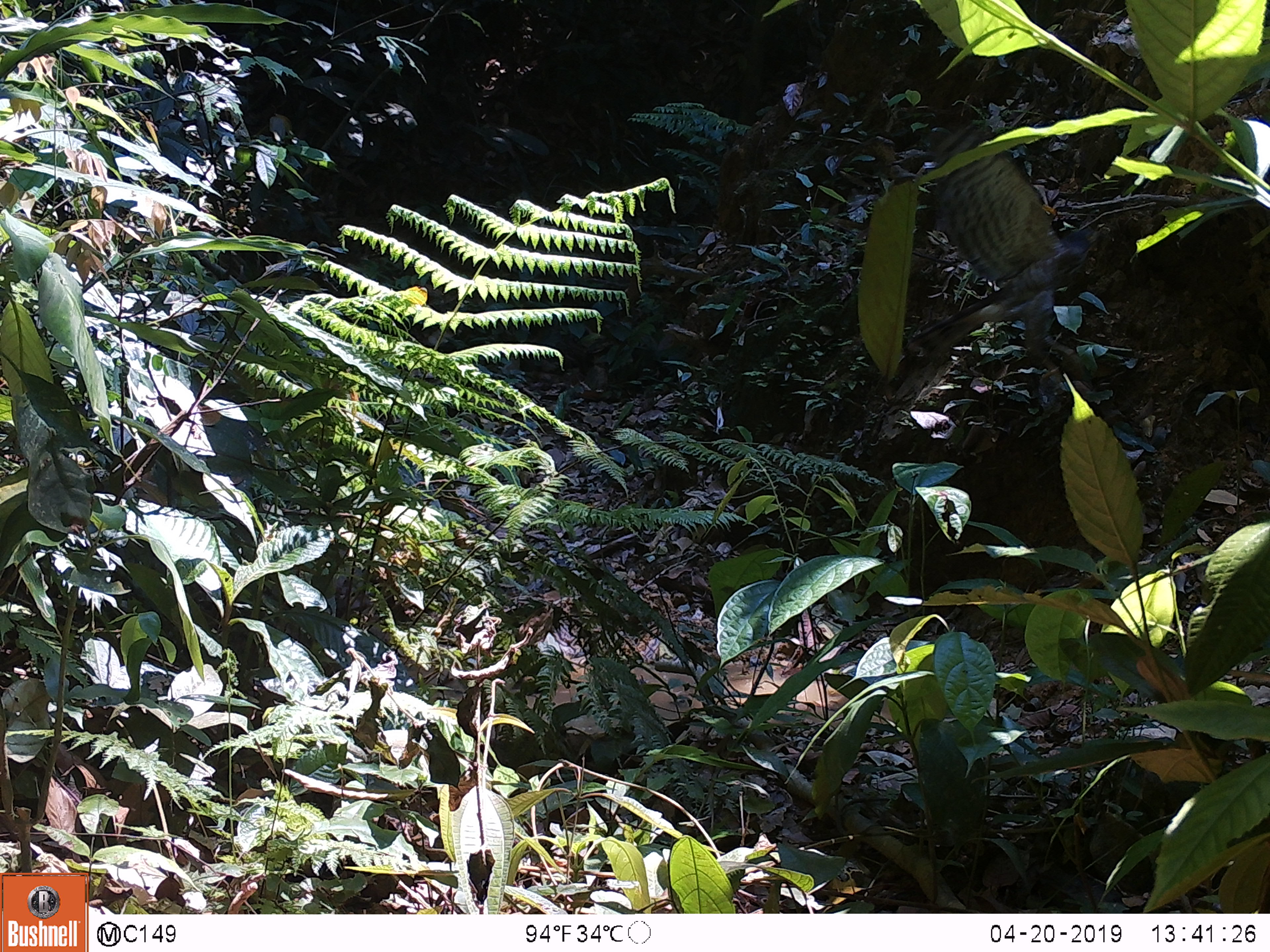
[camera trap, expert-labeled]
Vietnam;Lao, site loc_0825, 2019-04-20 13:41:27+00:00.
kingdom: Animalia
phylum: Chordata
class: Aves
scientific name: Aves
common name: bird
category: unidentified bird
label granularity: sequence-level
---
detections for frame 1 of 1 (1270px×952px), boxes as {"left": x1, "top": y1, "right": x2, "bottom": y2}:
unidentified bird: {"left": 906, "top": 126, "right": 1099, "bottom": 378}